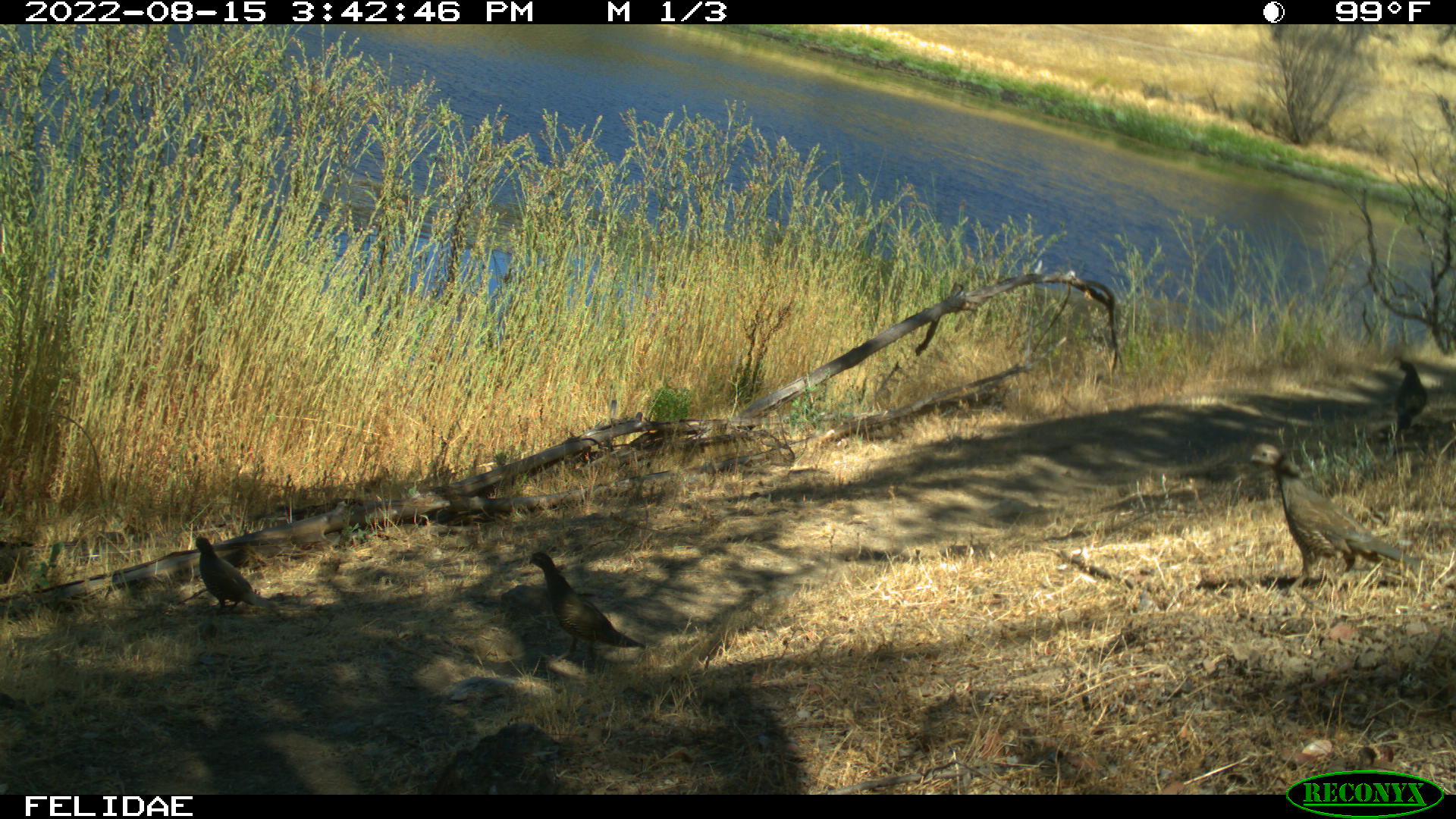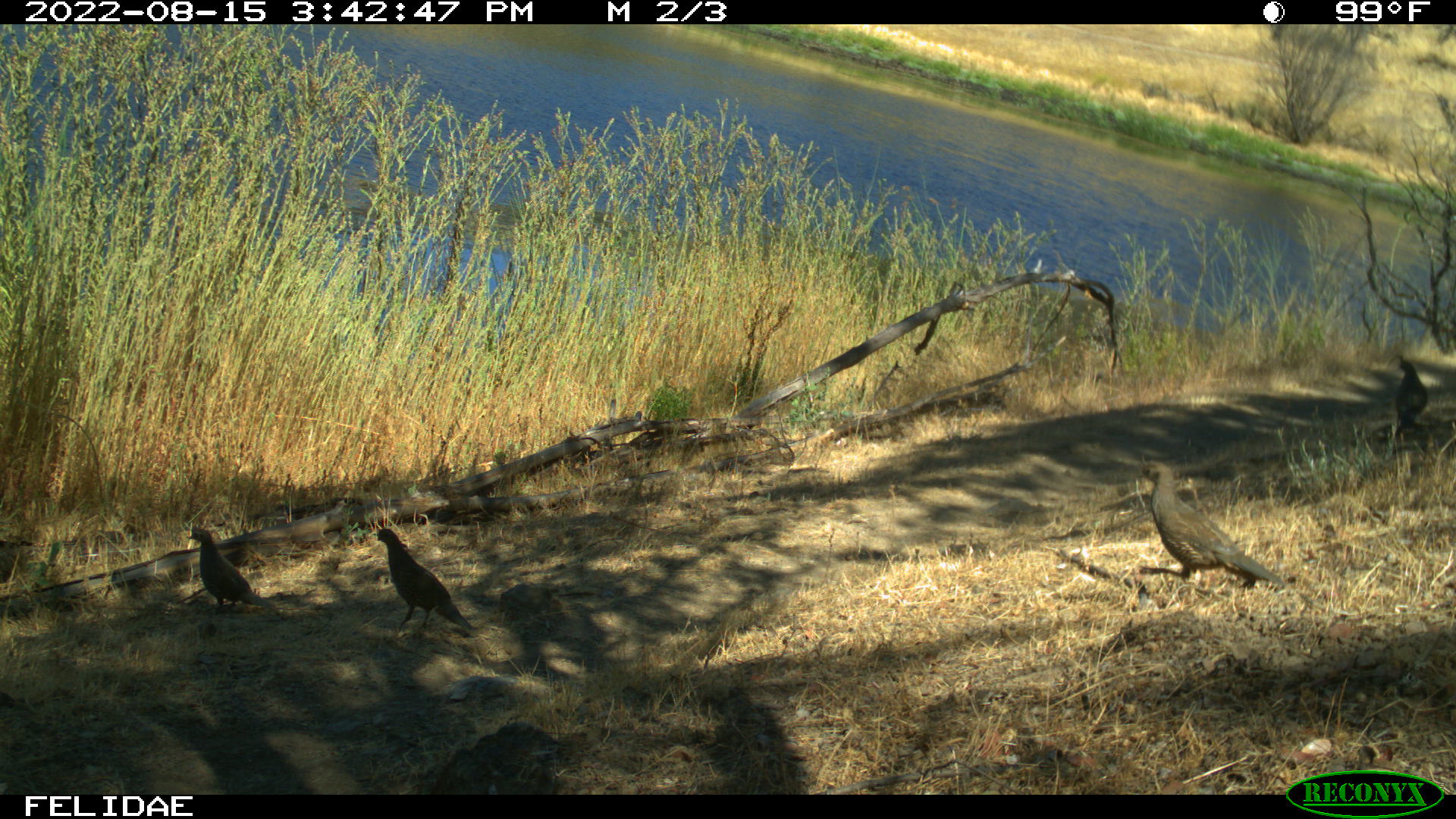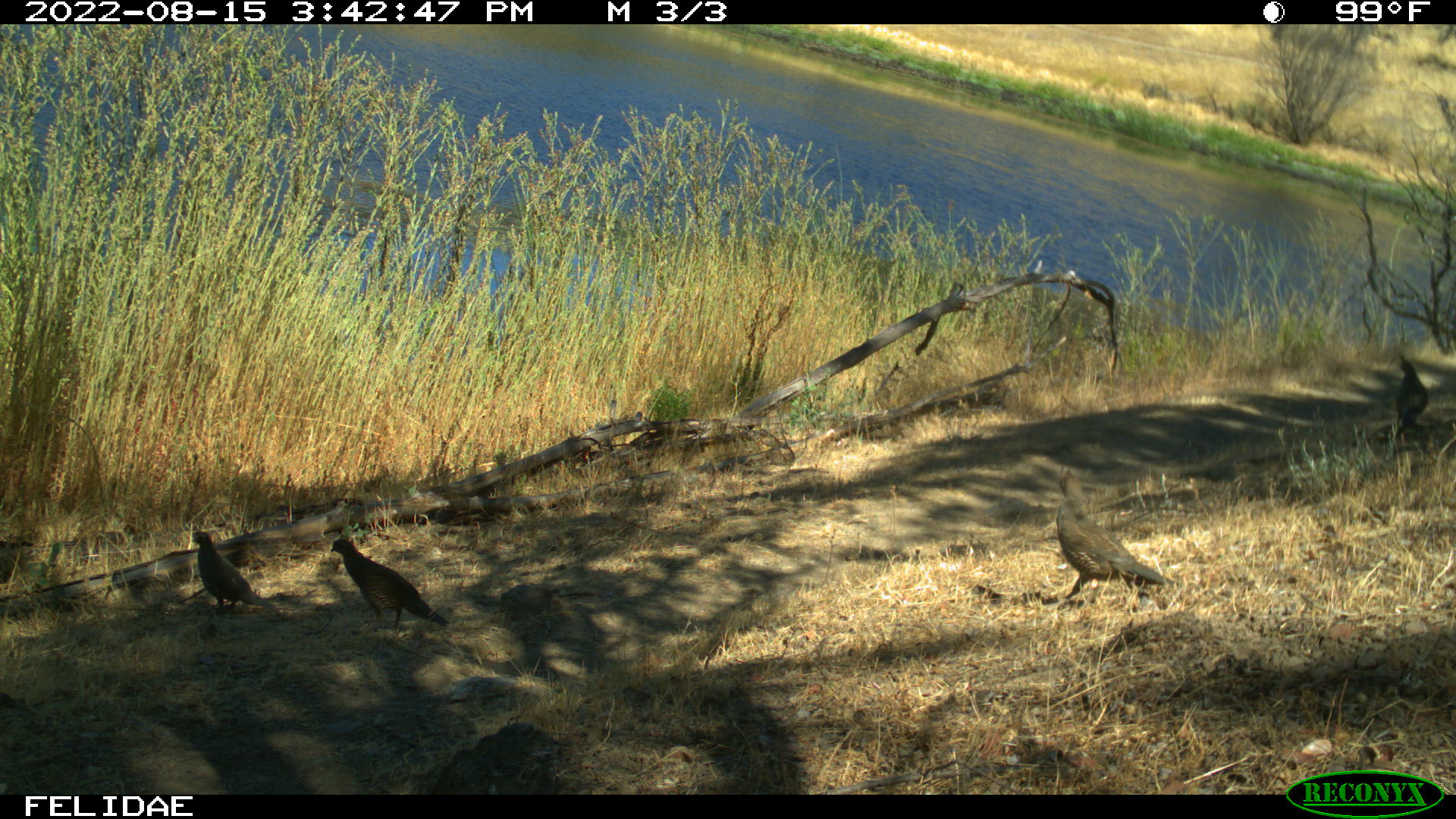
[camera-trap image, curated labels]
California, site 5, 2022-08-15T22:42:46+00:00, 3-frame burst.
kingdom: Animalia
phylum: Chordata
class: Aves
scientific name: Aves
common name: bird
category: unknown bird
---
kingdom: Animalia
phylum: Chordata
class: Aves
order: Galliformes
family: Odontophoridae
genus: Callipepla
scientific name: Callipepla californica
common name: california quail